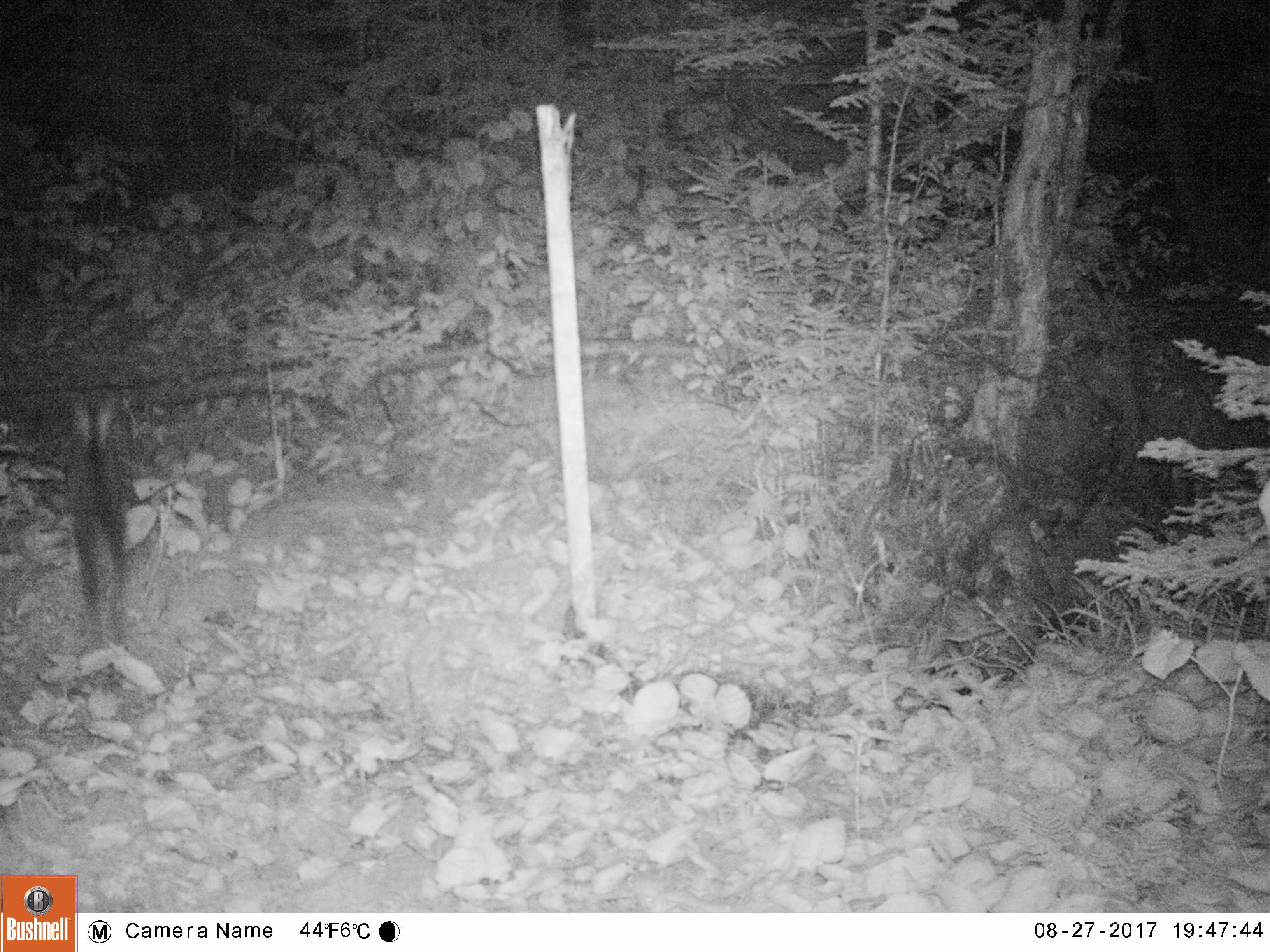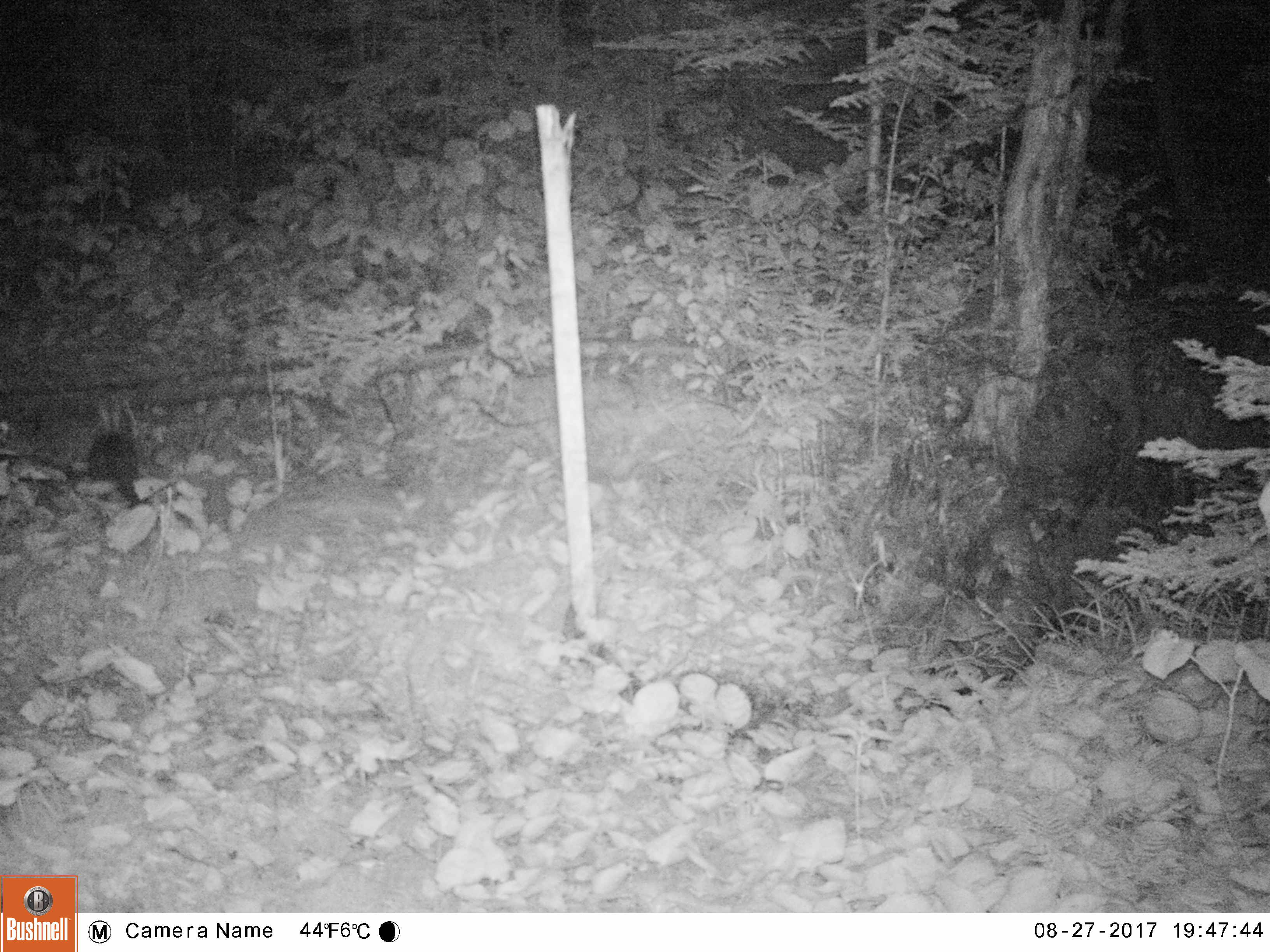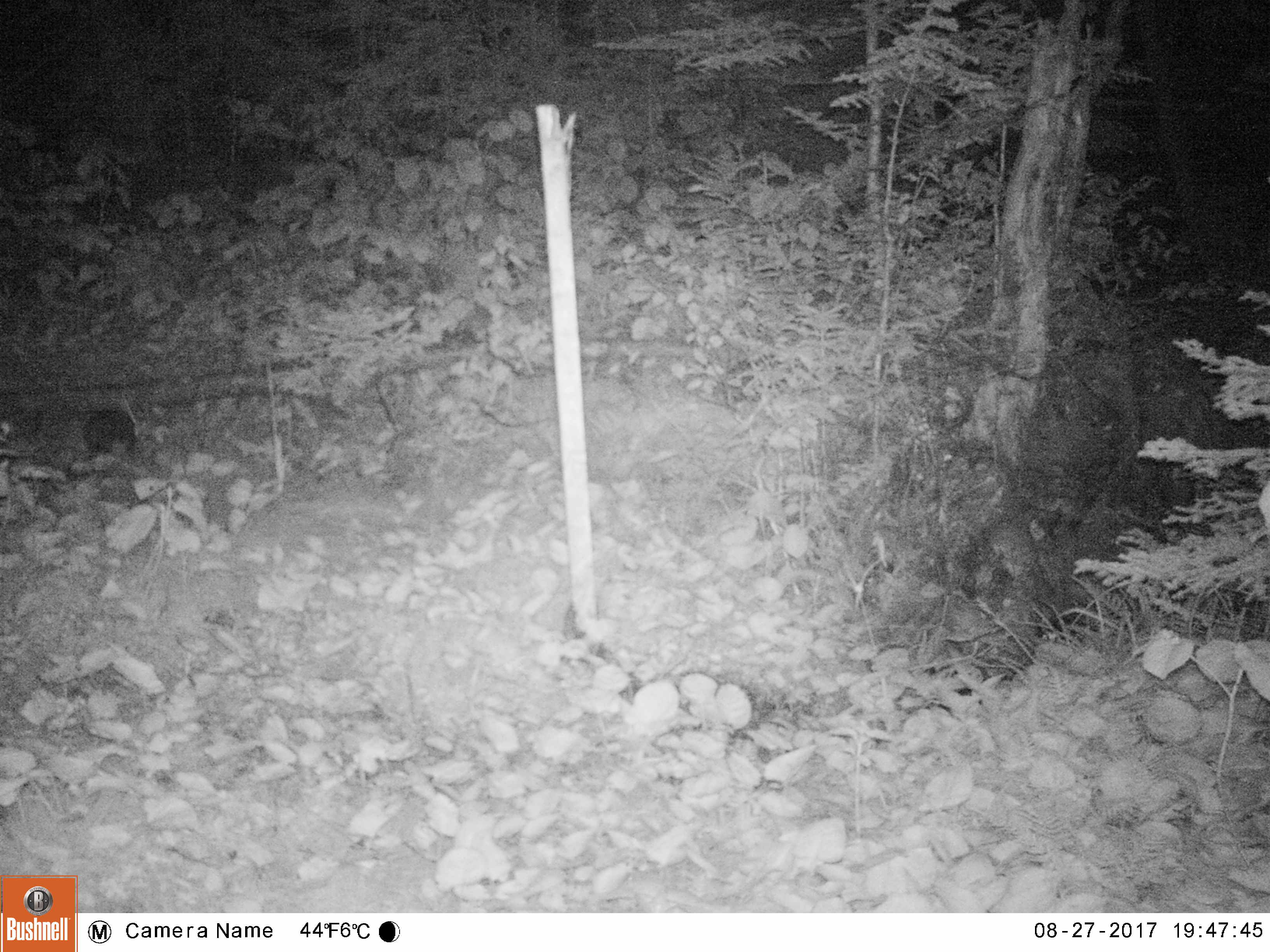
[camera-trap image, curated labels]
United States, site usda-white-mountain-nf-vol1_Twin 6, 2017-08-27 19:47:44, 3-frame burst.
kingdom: Animalia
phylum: Chordata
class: Mammalia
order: Lagomorpha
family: Leporidae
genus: Lepus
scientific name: Lepus americanus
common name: snowshoe hare